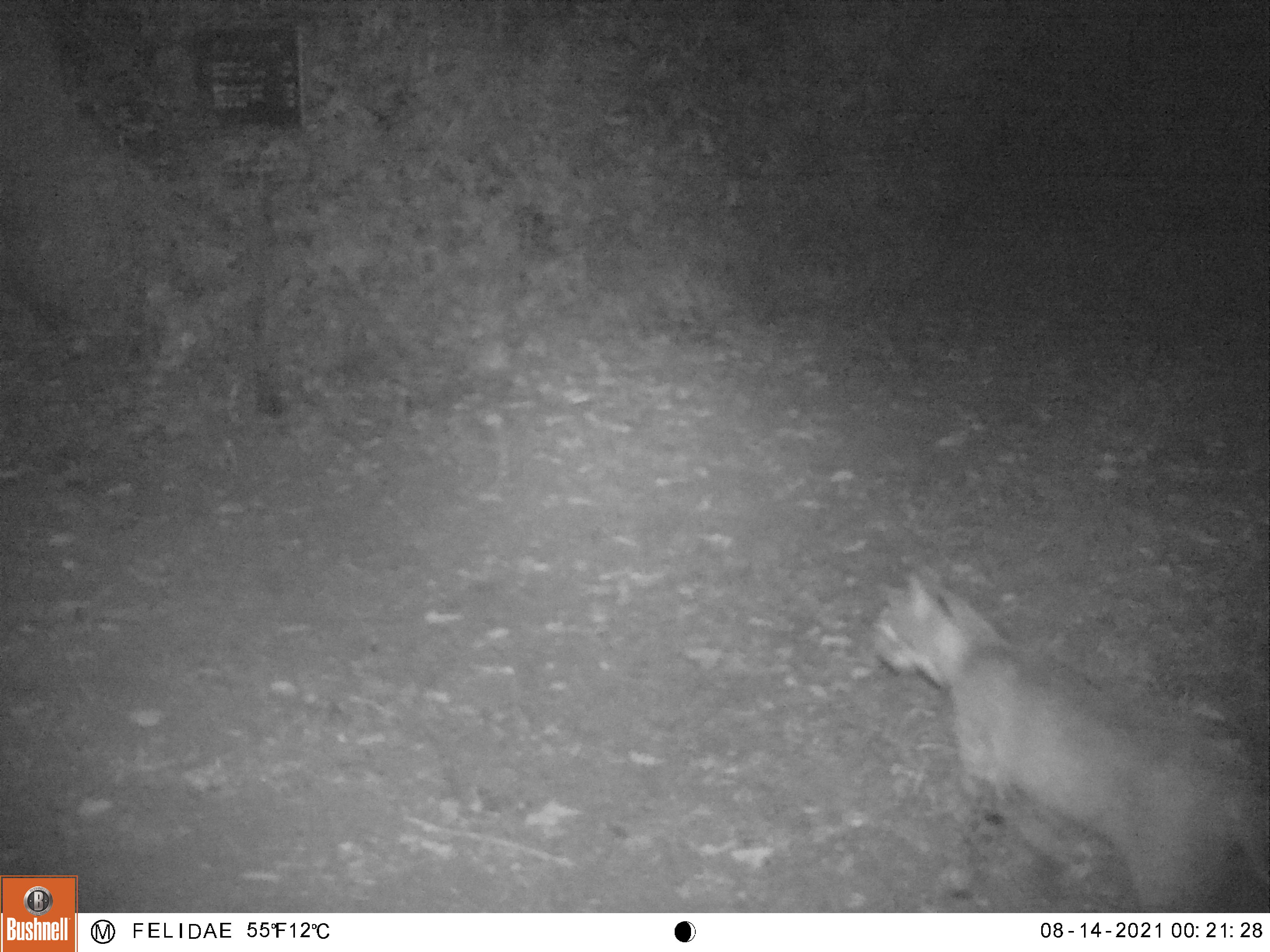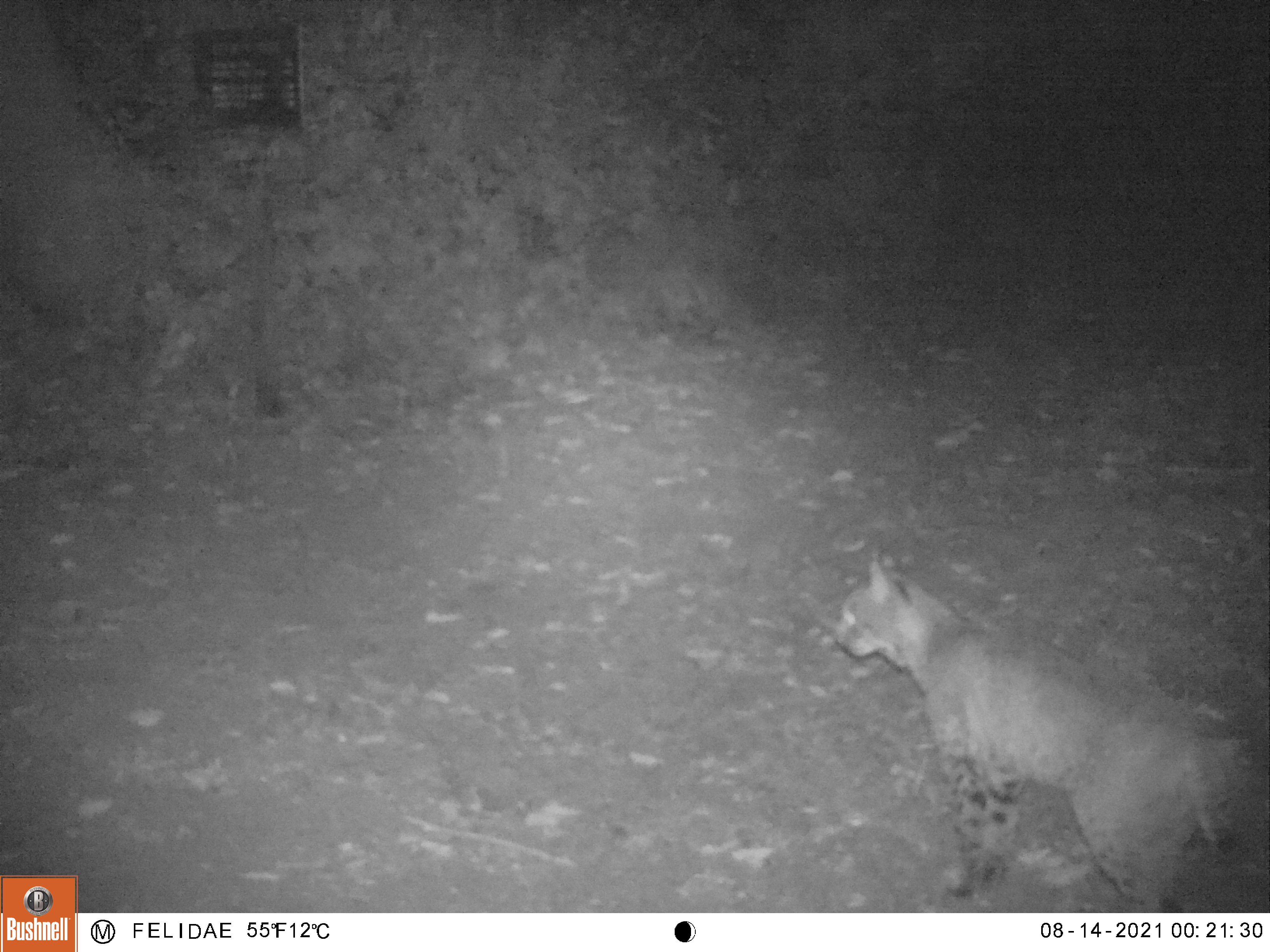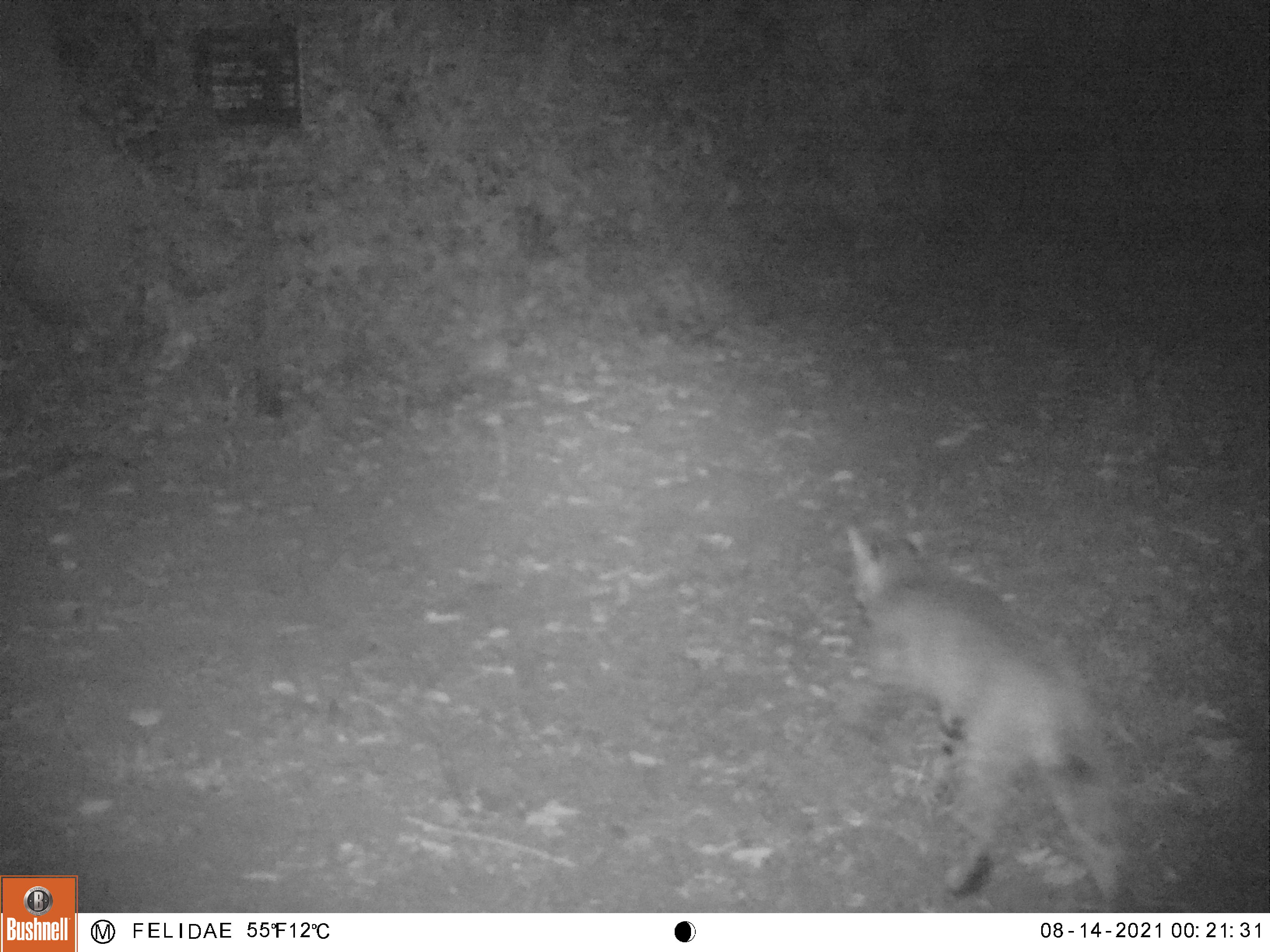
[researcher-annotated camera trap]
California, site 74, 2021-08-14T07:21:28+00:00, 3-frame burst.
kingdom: Animalia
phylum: Chordata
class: Mammalia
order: Carnivora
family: Felidae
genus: Lynx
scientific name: Lynx rufus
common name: bobcat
Bobcat (Lynx rufus).